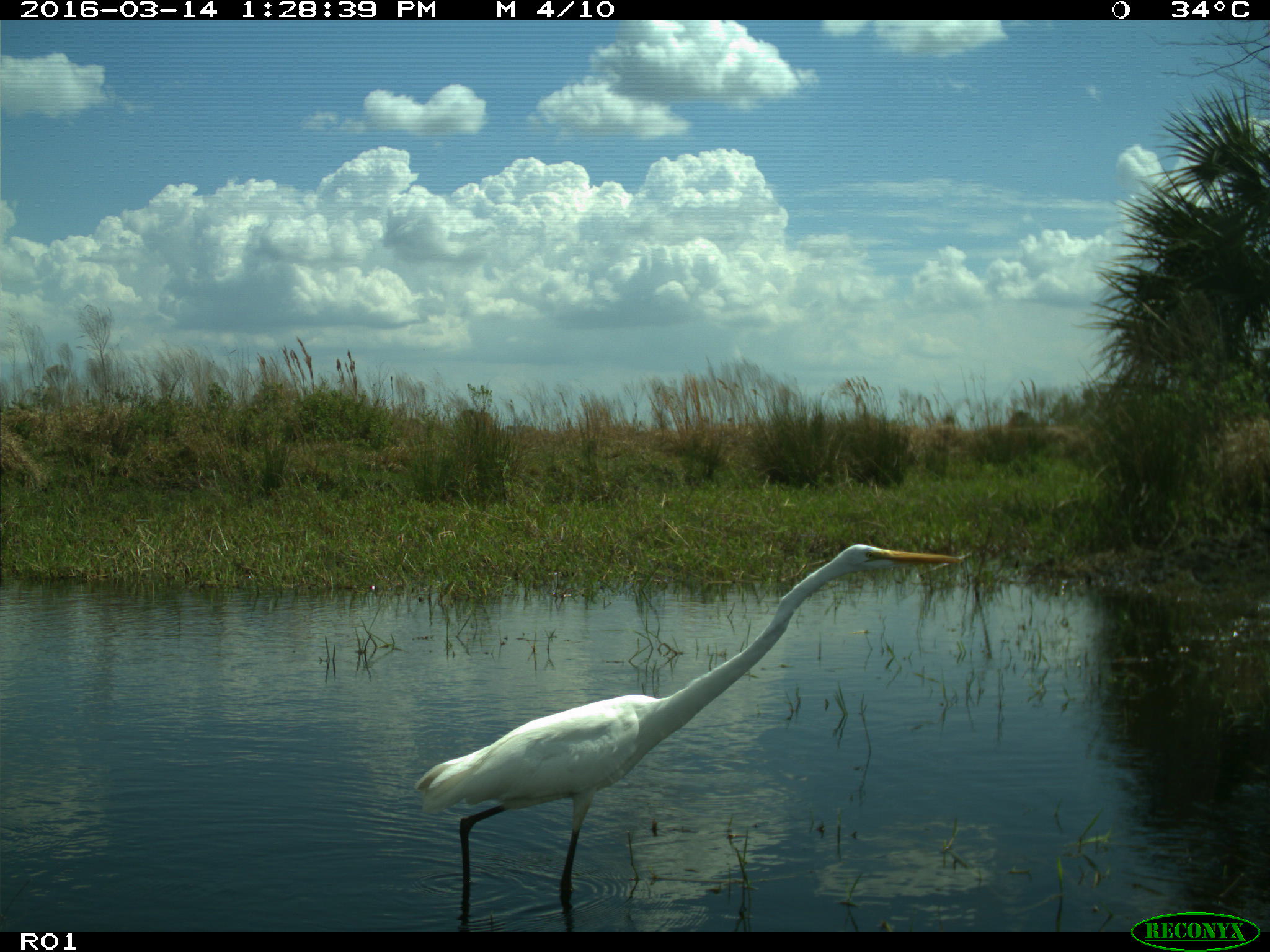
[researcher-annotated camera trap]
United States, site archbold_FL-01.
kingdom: Animalia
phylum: Chordata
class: Aves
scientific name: Aves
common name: birds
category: unidentified bird